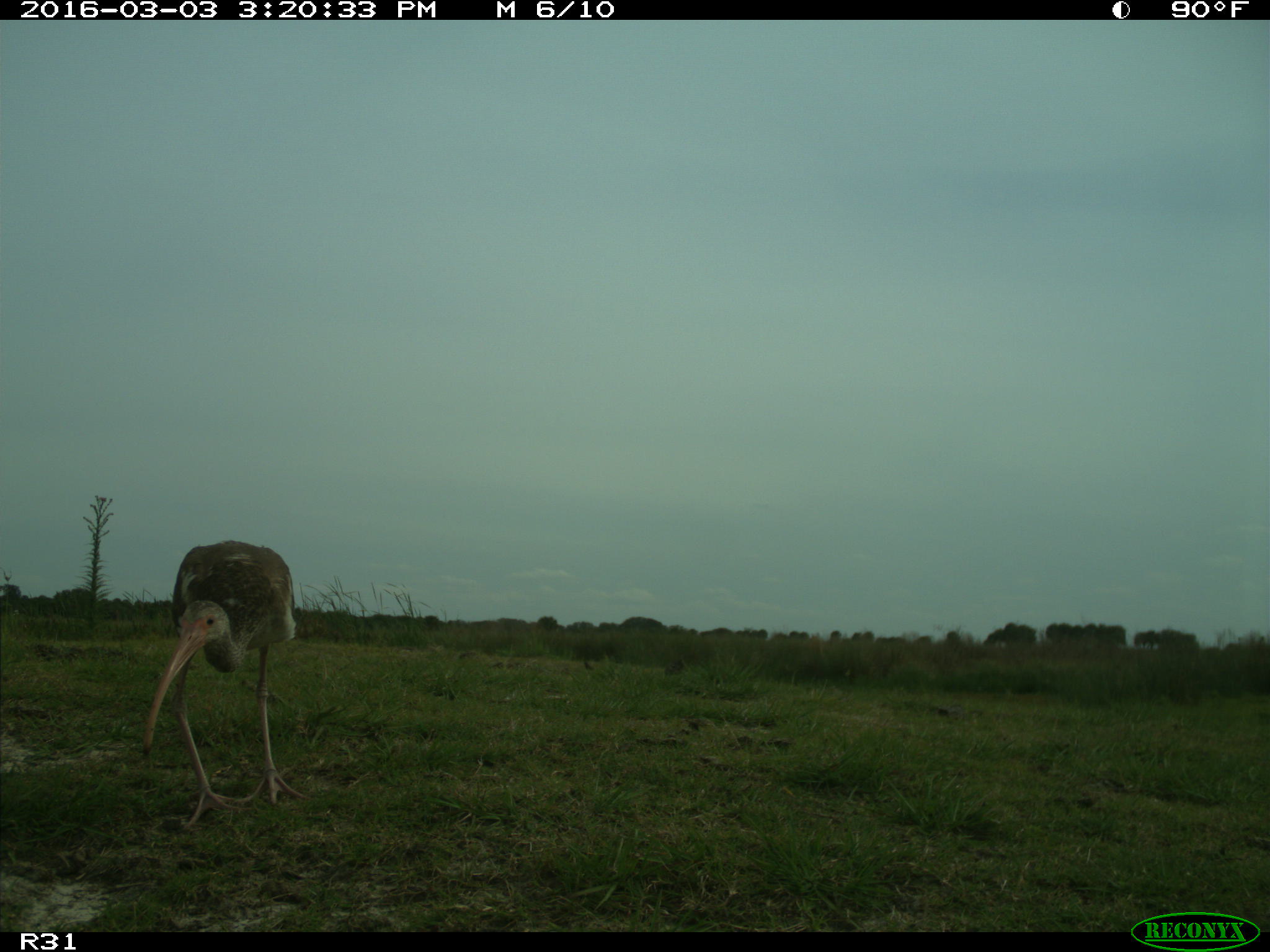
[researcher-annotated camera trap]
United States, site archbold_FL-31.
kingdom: Animalia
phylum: Chordata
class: Aves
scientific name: Aves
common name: birds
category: unidentified bird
Unidentified bird (birds) (Aves).